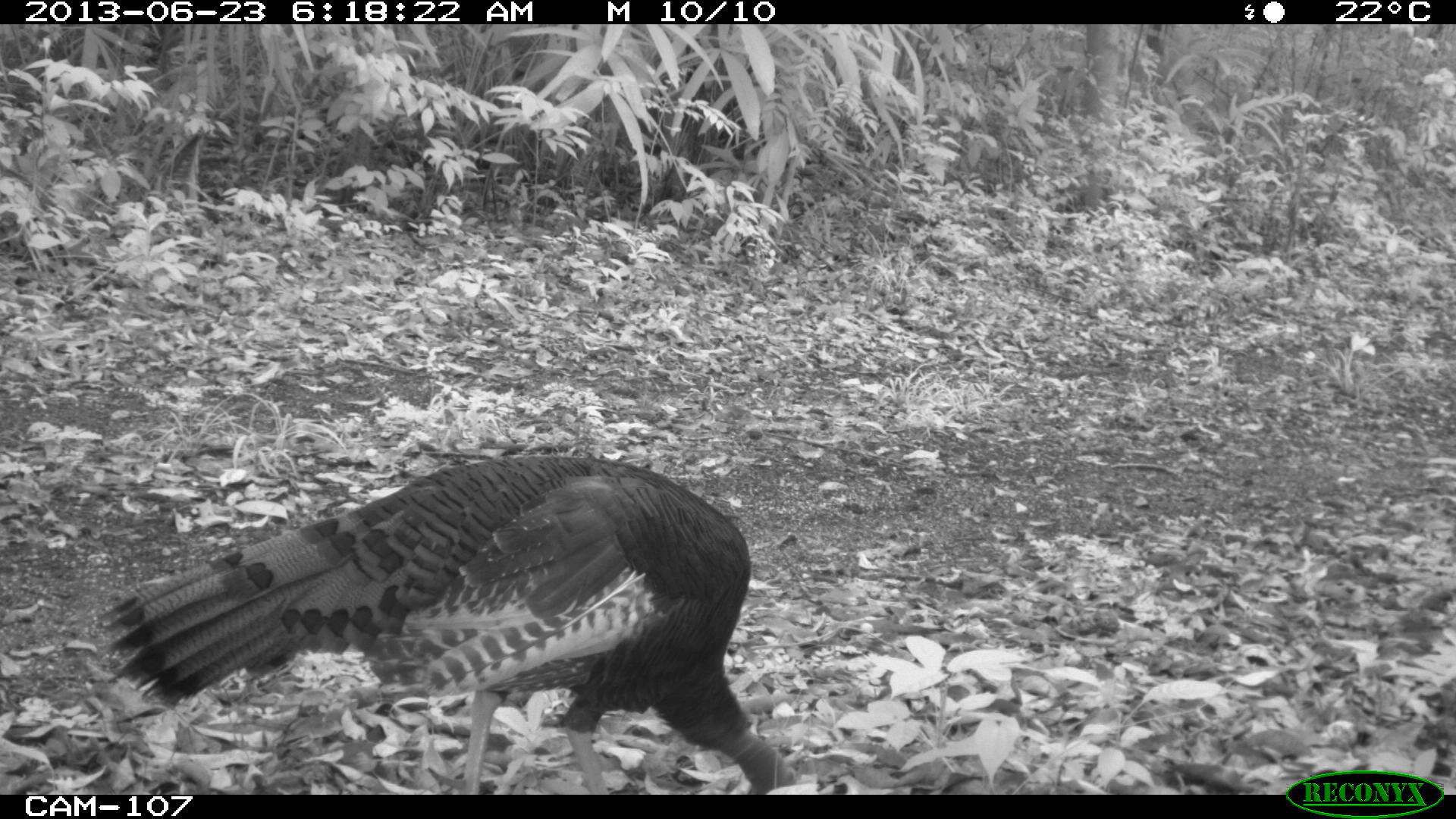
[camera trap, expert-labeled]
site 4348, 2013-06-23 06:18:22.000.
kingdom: Animalia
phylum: Chordata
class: Aves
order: Galliformes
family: Phasianidae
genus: Meleagris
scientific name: Meleagris ocellata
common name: ocellated turkey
Meleagris ocellata (ocellated turkey), count 2.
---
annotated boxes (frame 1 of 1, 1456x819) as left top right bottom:
meleagris ocellata: 97 455 798 795